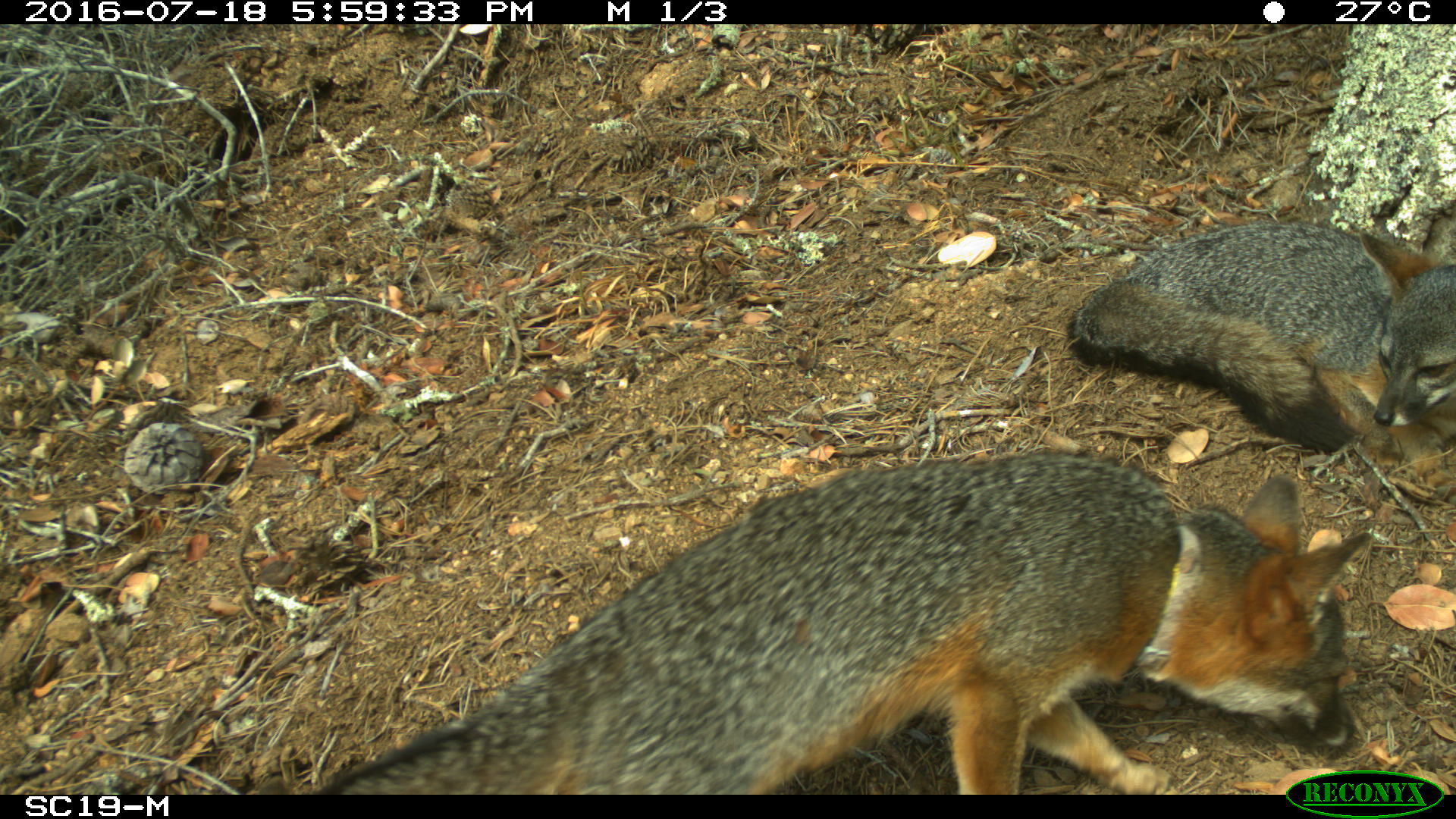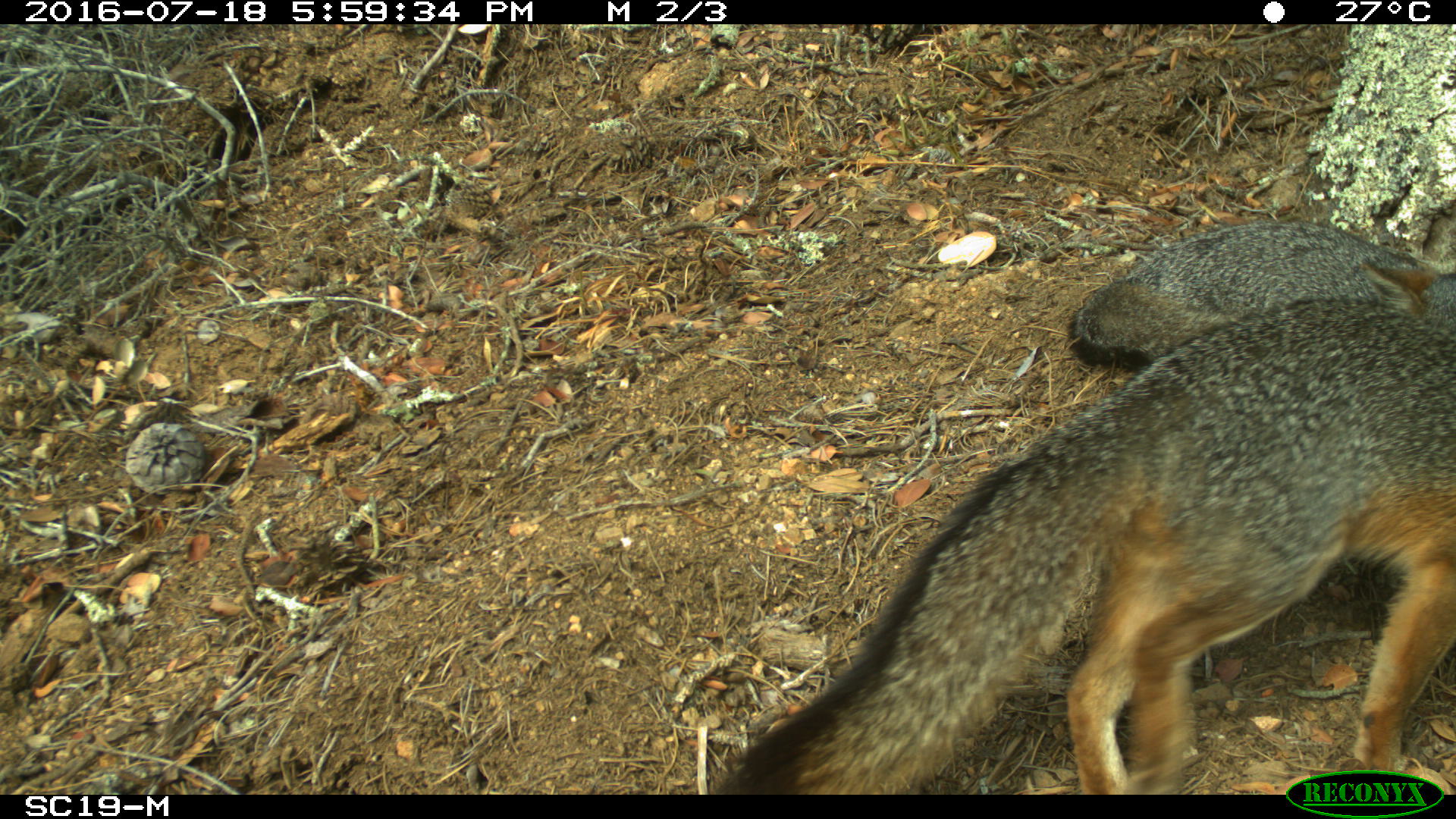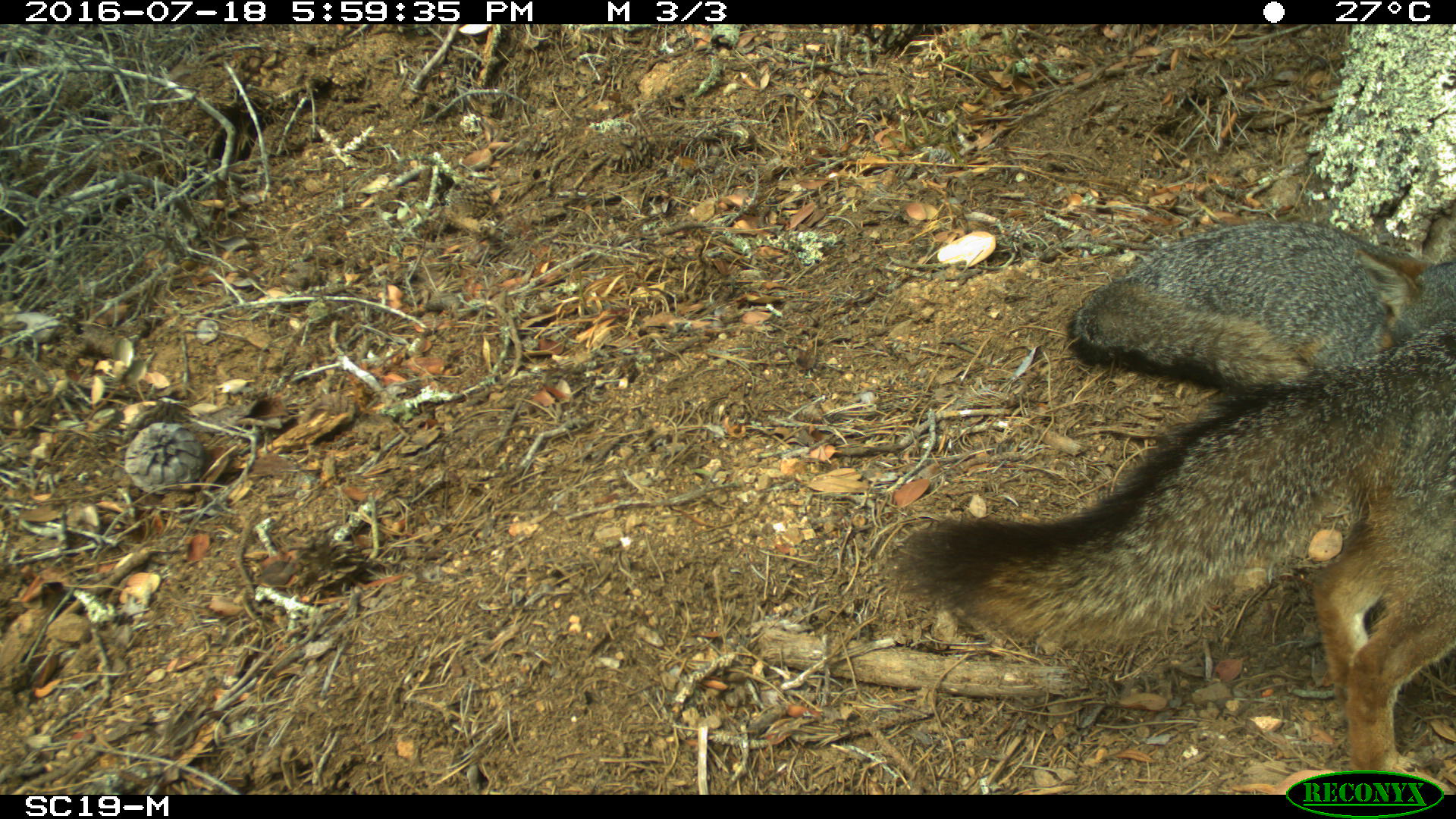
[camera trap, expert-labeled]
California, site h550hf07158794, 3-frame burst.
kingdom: Animalia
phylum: Chordata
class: Mammalia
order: Carnivora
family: Canidae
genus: Urocyon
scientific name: Urocyon littoralis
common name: island fox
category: fox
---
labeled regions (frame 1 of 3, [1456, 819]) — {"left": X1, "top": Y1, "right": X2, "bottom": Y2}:
fox: {"left": 322, "top": 447, "right": 1373, "bottom": 792}; {"left": 1072, "top": 199, "right": 1454, "bottom": 505}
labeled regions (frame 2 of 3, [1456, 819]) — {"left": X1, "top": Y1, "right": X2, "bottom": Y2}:
fox: {"left": 717, "top": 259, "right": 1452, "bottom": 792}; {"left": 1079, "top": 219, "right": 1427, "bottom": 368}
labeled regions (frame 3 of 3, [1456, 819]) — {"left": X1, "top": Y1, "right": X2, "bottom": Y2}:
fox: {"left": 887, "top": 304, "right": 1454, "bottom": 799}; {"left": 1072, "top": 207, "right": 1455, "bottom": 395}